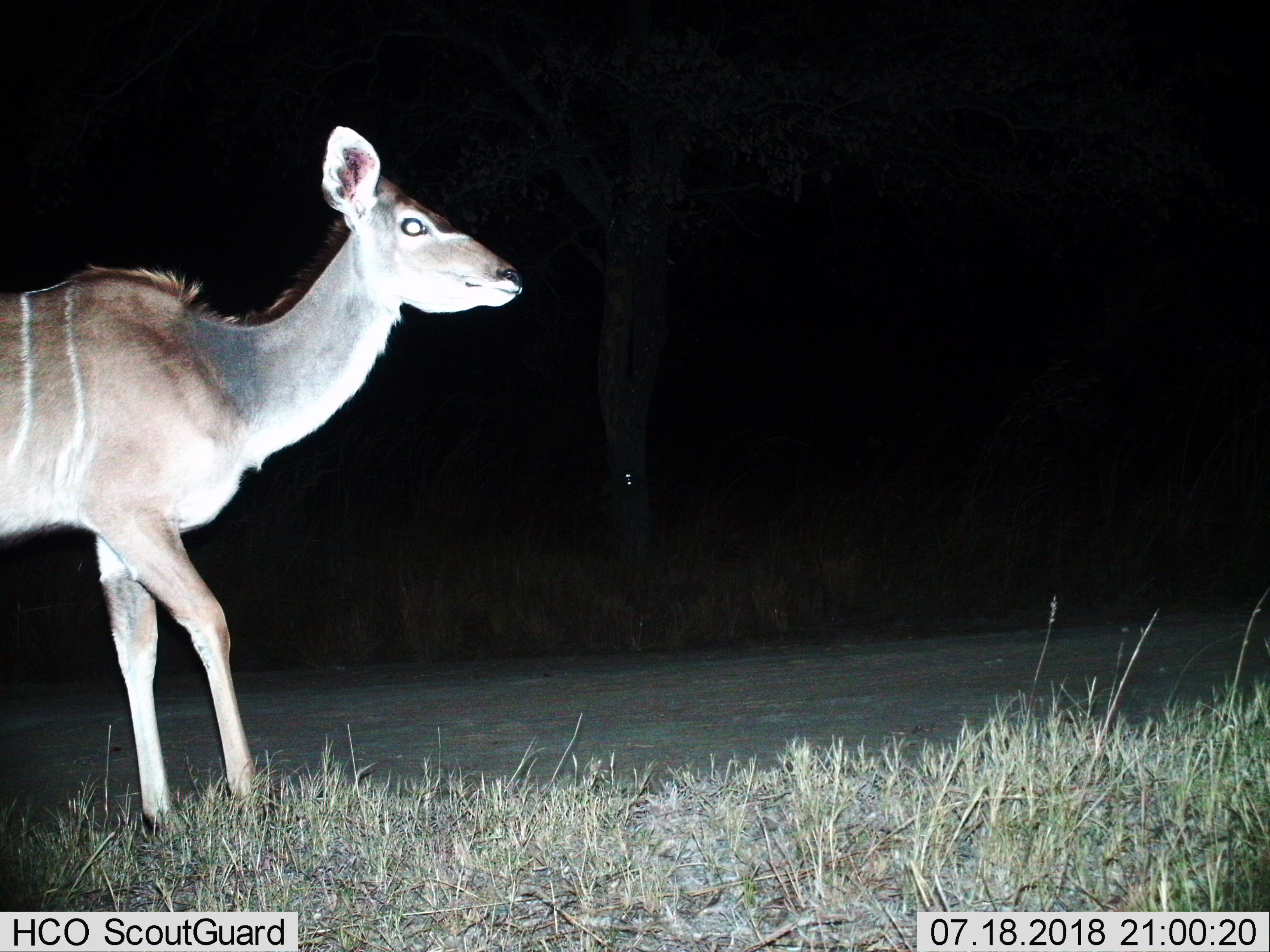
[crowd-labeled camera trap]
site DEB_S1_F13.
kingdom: Animalia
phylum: Chordata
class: Mammalia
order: Artiodactyla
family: Bovidae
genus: Tragelaphus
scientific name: Tragelaphus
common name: kudu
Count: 1.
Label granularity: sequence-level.